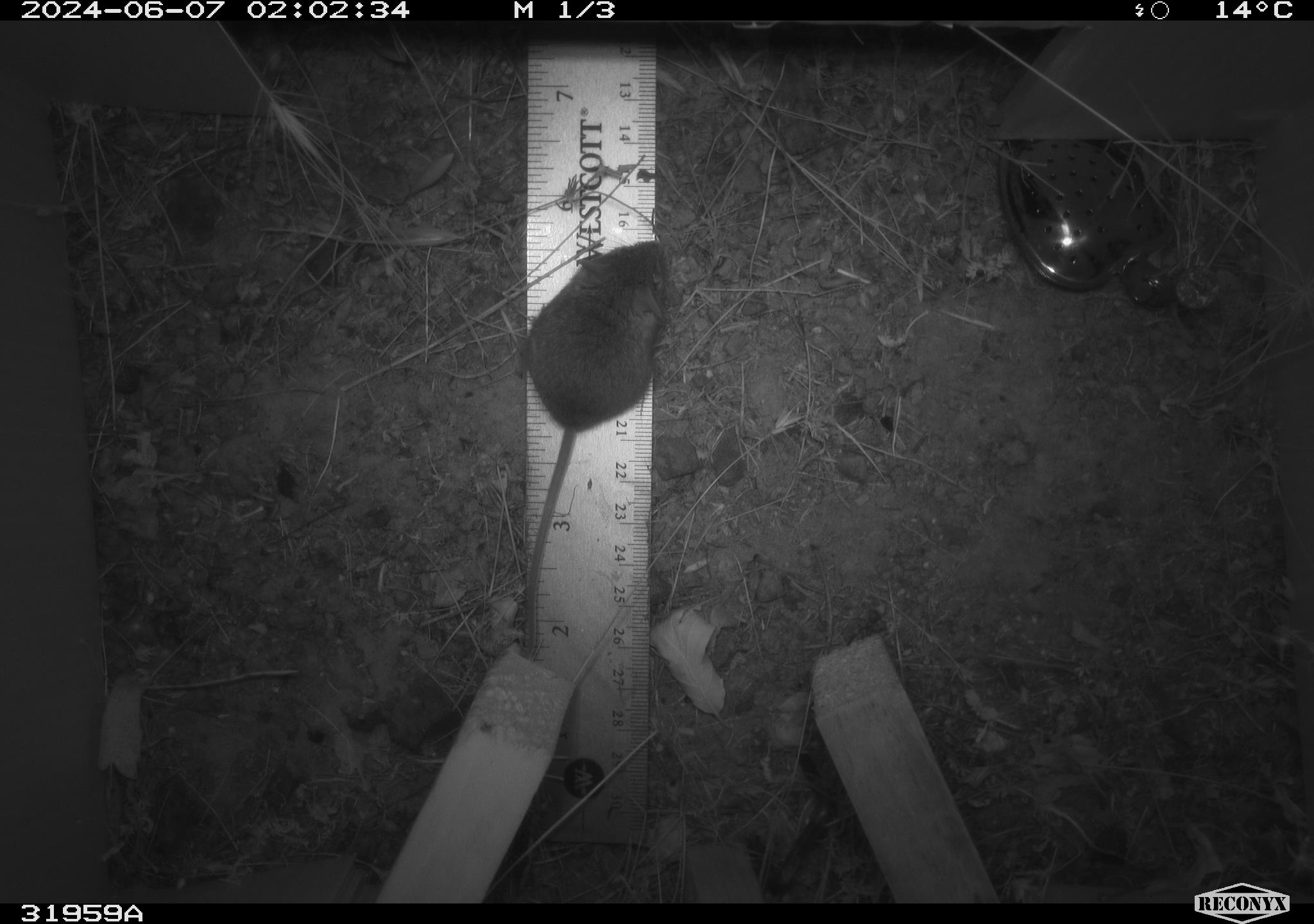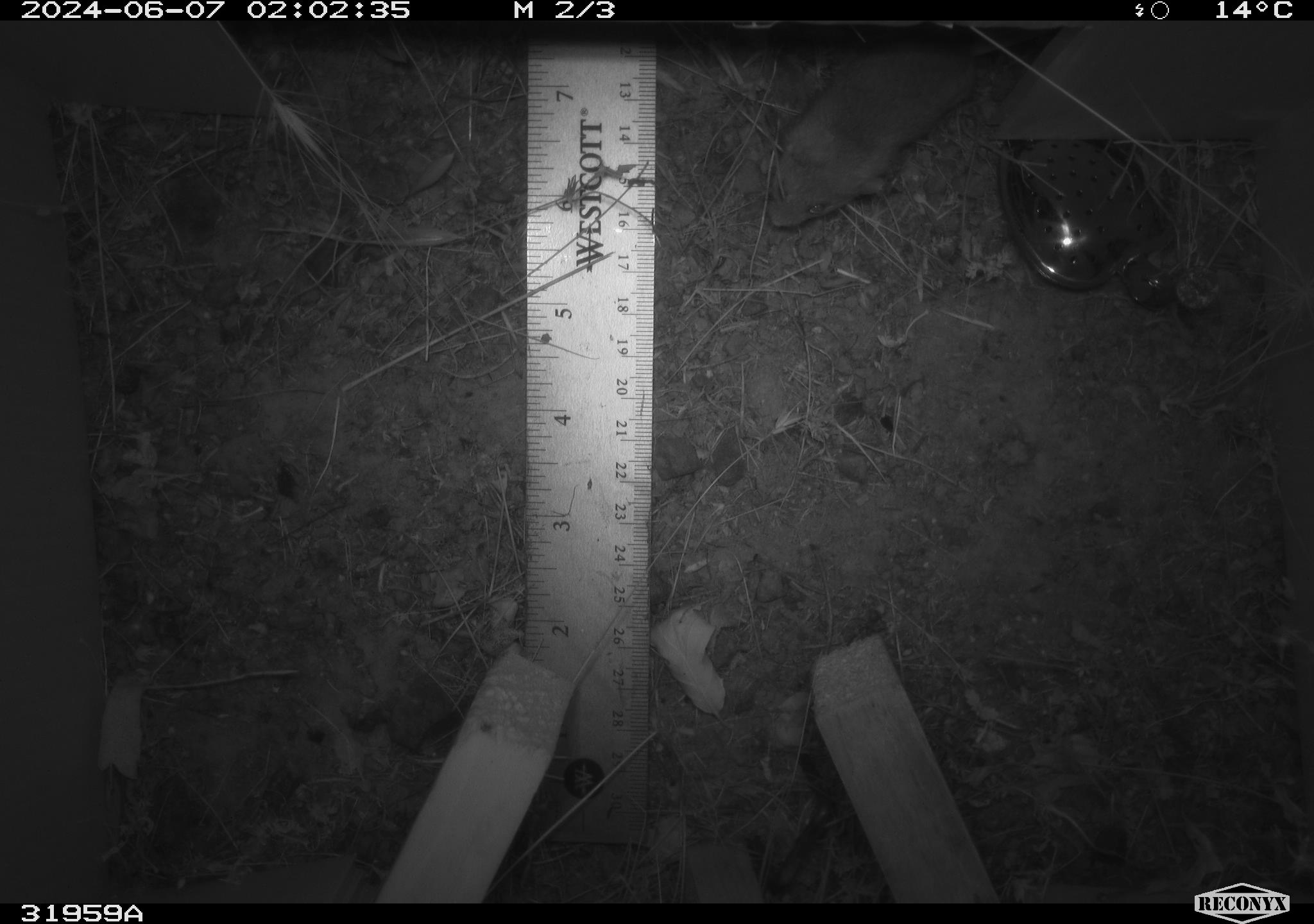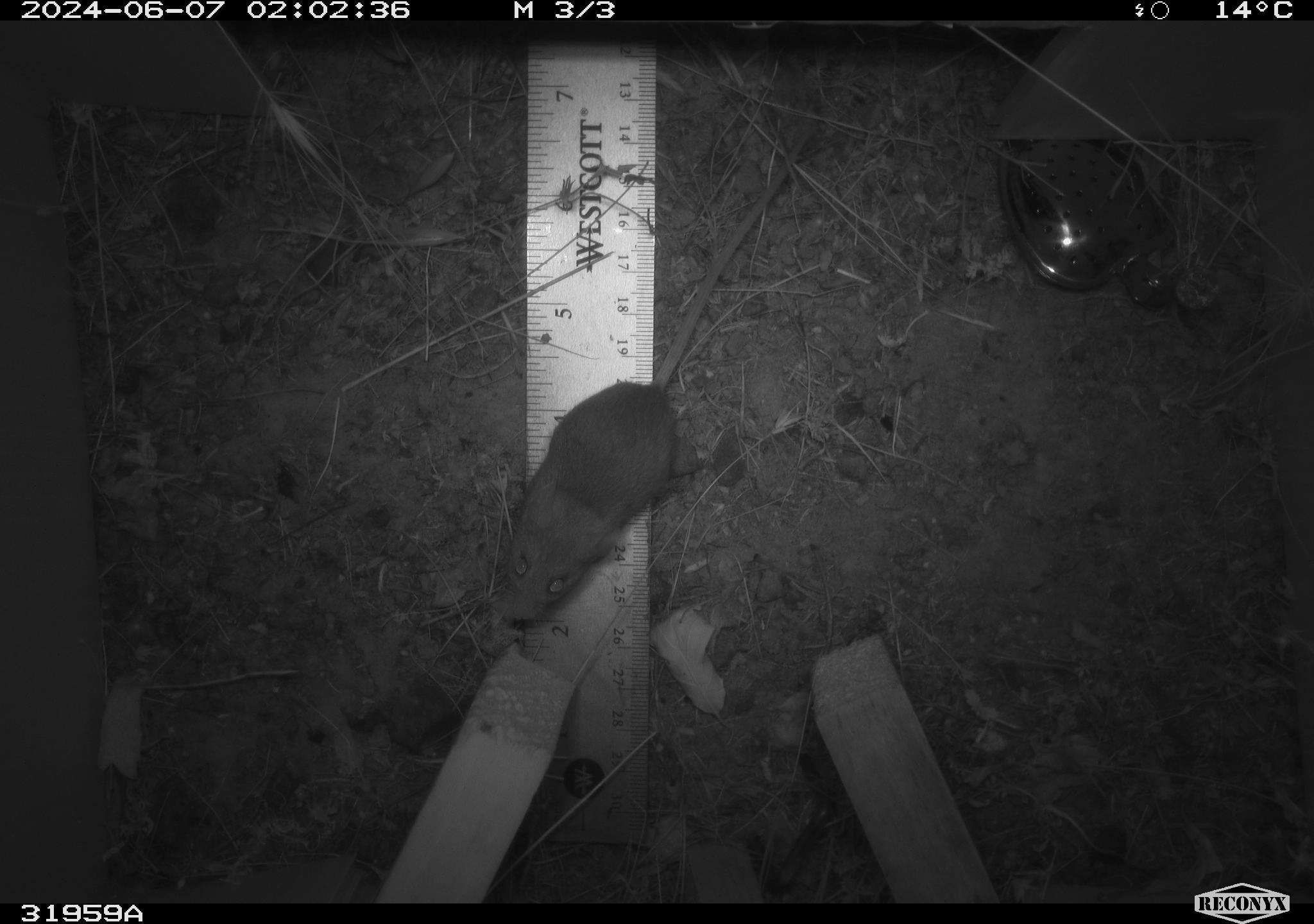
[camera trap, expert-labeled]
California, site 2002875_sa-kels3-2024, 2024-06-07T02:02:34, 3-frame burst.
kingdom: Animalia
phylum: Chordata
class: Mammalia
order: Rodentia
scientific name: Rodentia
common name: rodent